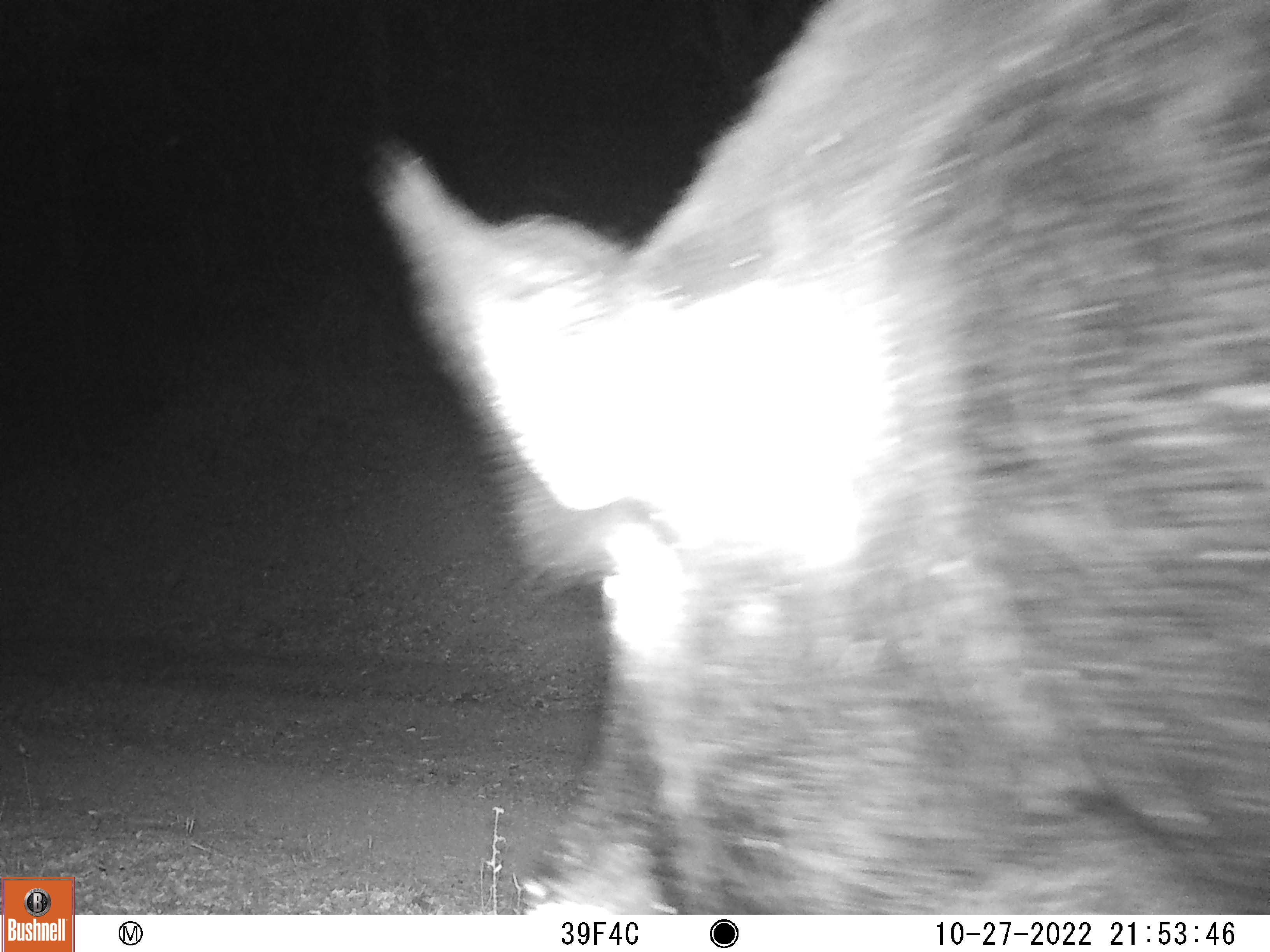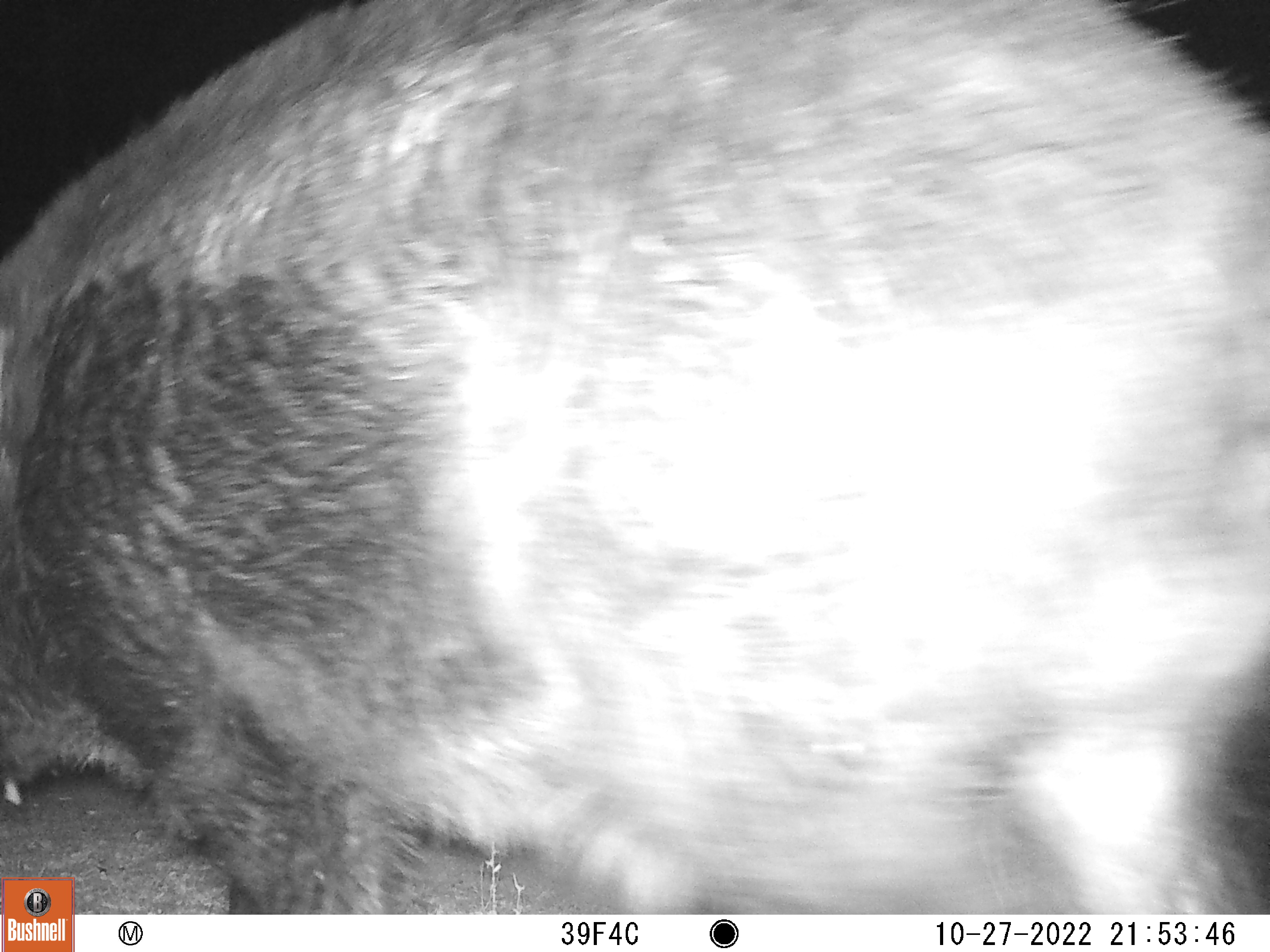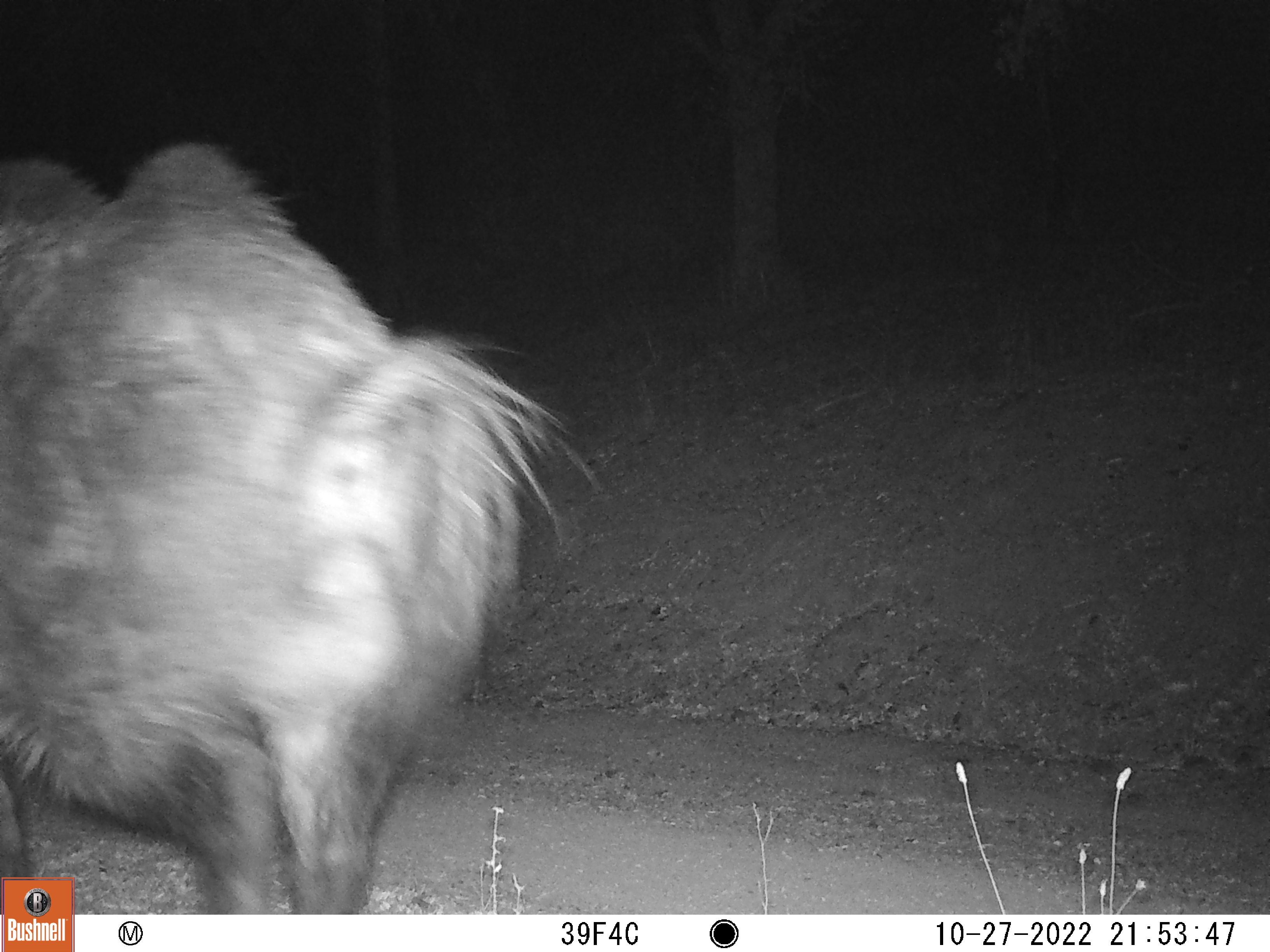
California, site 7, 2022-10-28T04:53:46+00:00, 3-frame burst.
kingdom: Animalia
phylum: Chordata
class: Mammalia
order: Artiodactyla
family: Suidae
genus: Sus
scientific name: Sus scrofa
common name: wild boar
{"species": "wild boar (Sus scrofa)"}